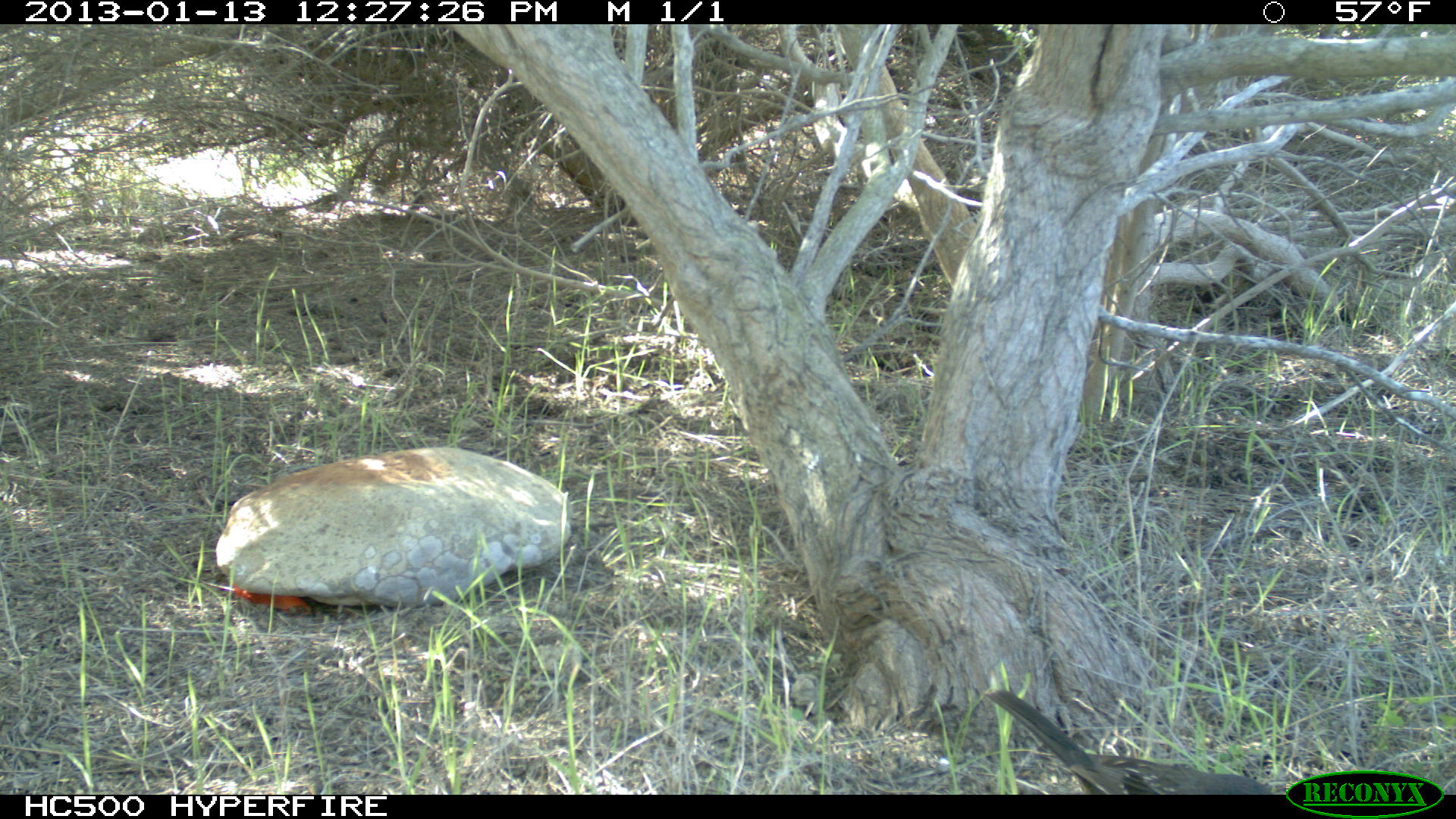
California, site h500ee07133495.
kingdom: Animalia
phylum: Chordata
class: Aves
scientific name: Aves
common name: bird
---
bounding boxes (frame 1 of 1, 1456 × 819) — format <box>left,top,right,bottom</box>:
bird: <box>984,684,1278,795</box>